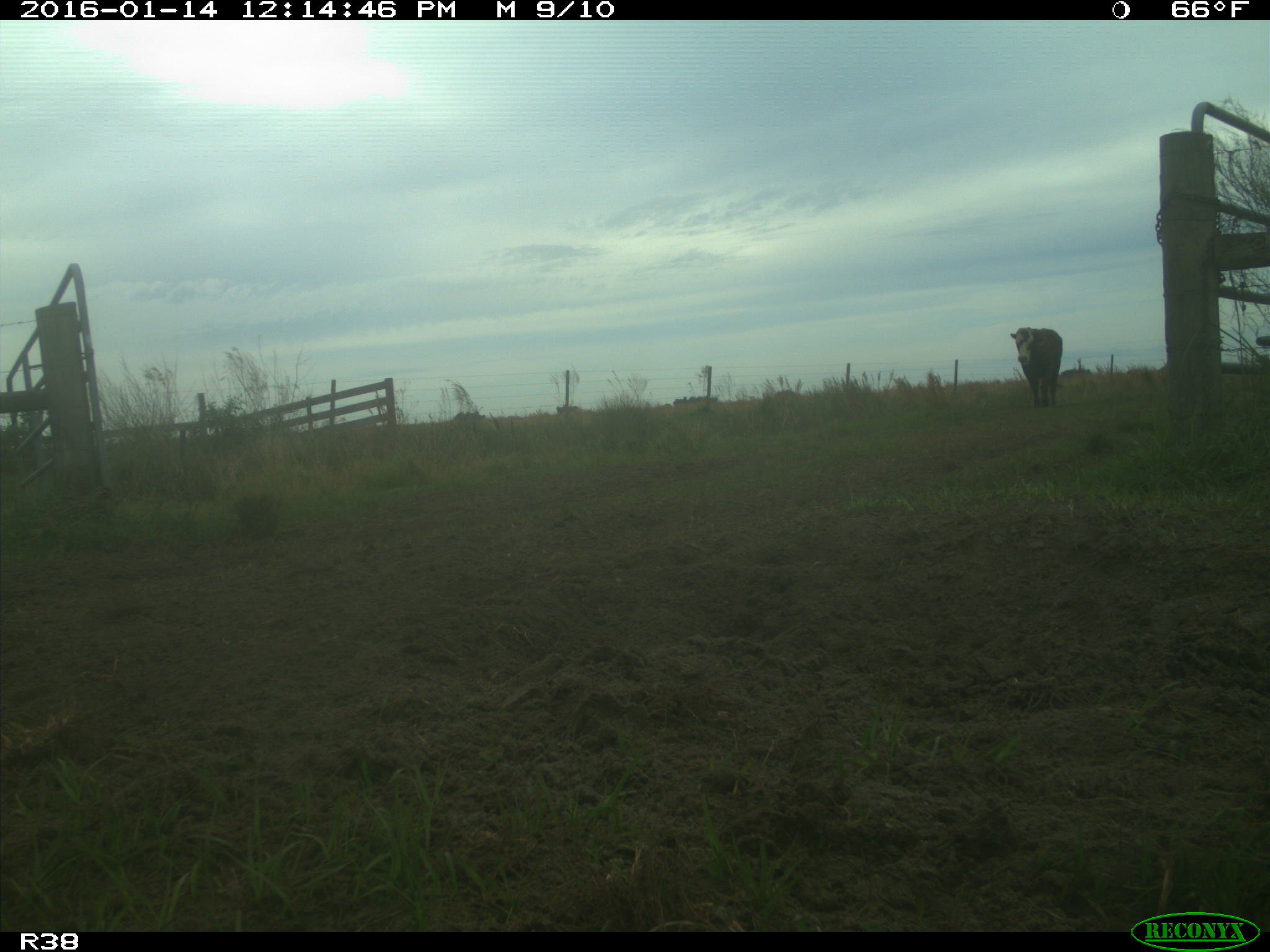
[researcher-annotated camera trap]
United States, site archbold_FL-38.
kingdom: Animalia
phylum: Chordata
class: Mammalia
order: Artiodactyla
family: Bovidae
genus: Bos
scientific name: Bos taurus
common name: domestic cow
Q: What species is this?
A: Bos taurus (domestic cow).